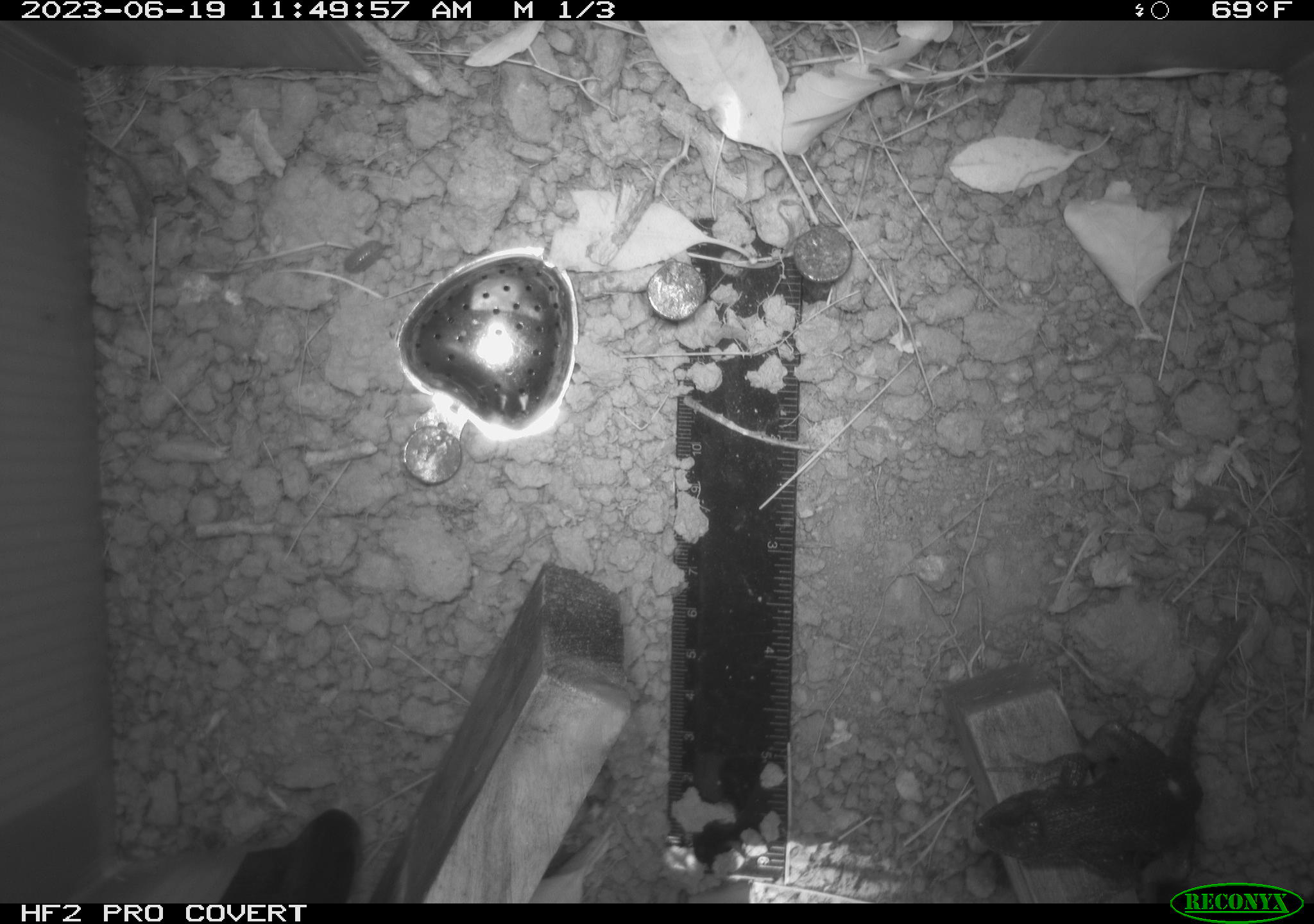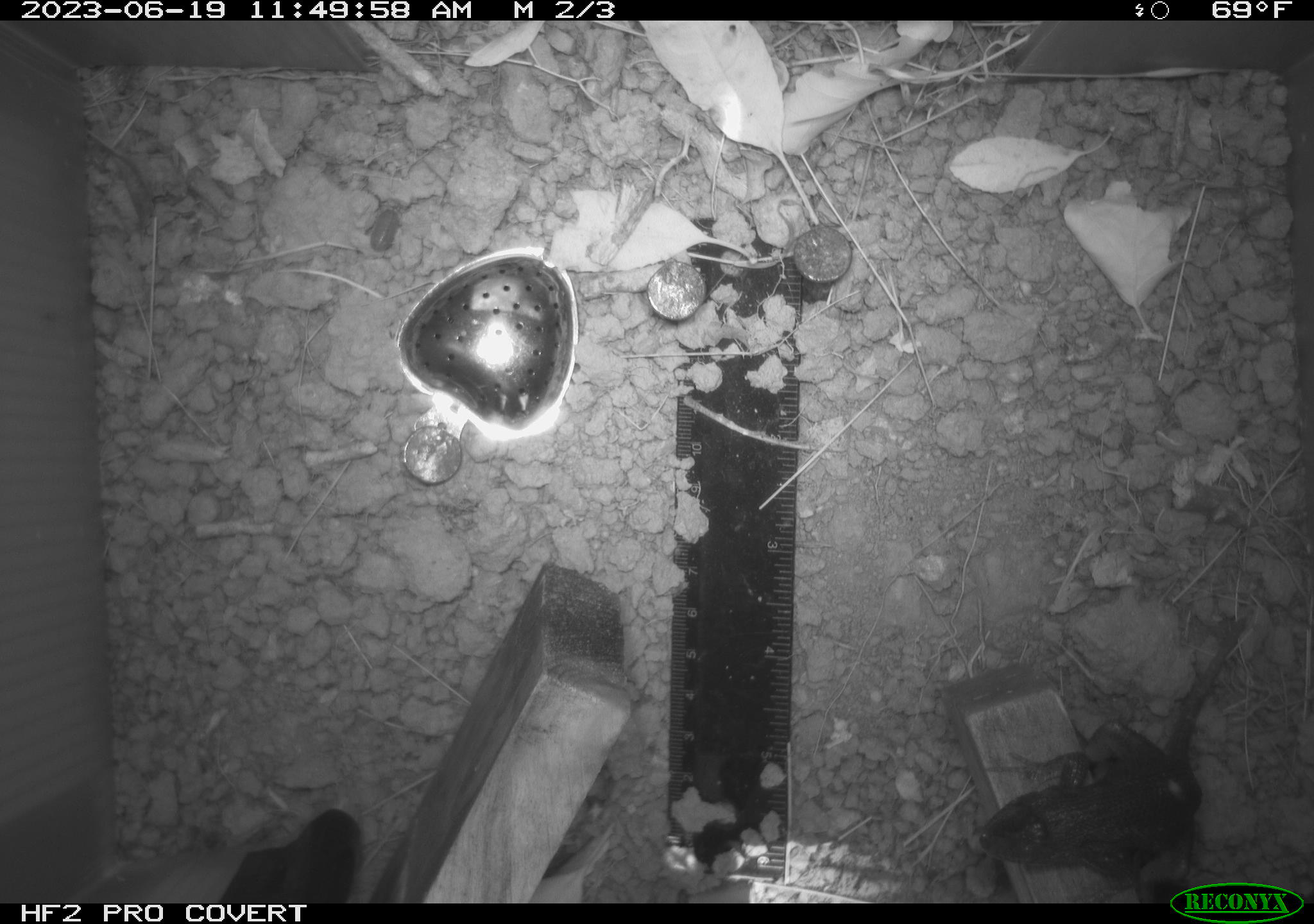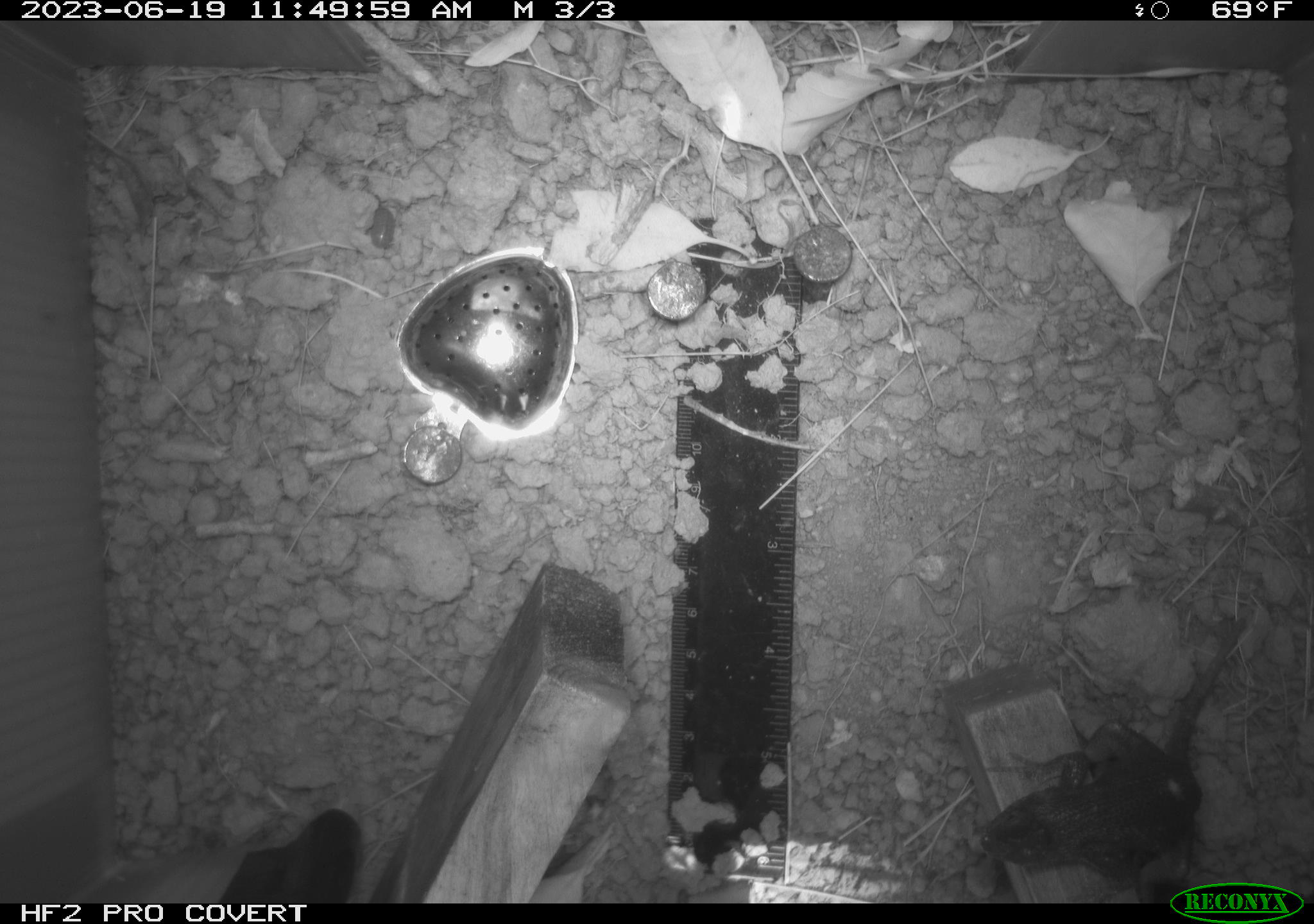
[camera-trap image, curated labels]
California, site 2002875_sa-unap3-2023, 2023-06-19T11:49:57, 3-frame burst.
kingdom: Animalia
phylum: Chordata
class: Reptilia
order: Squamata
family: Phrynosomatidae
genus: Sceloporus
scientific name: Sceloporus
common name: spiny lizards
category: sceloporus species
Sceloporus species (spiny lizards) (Sceloporus).